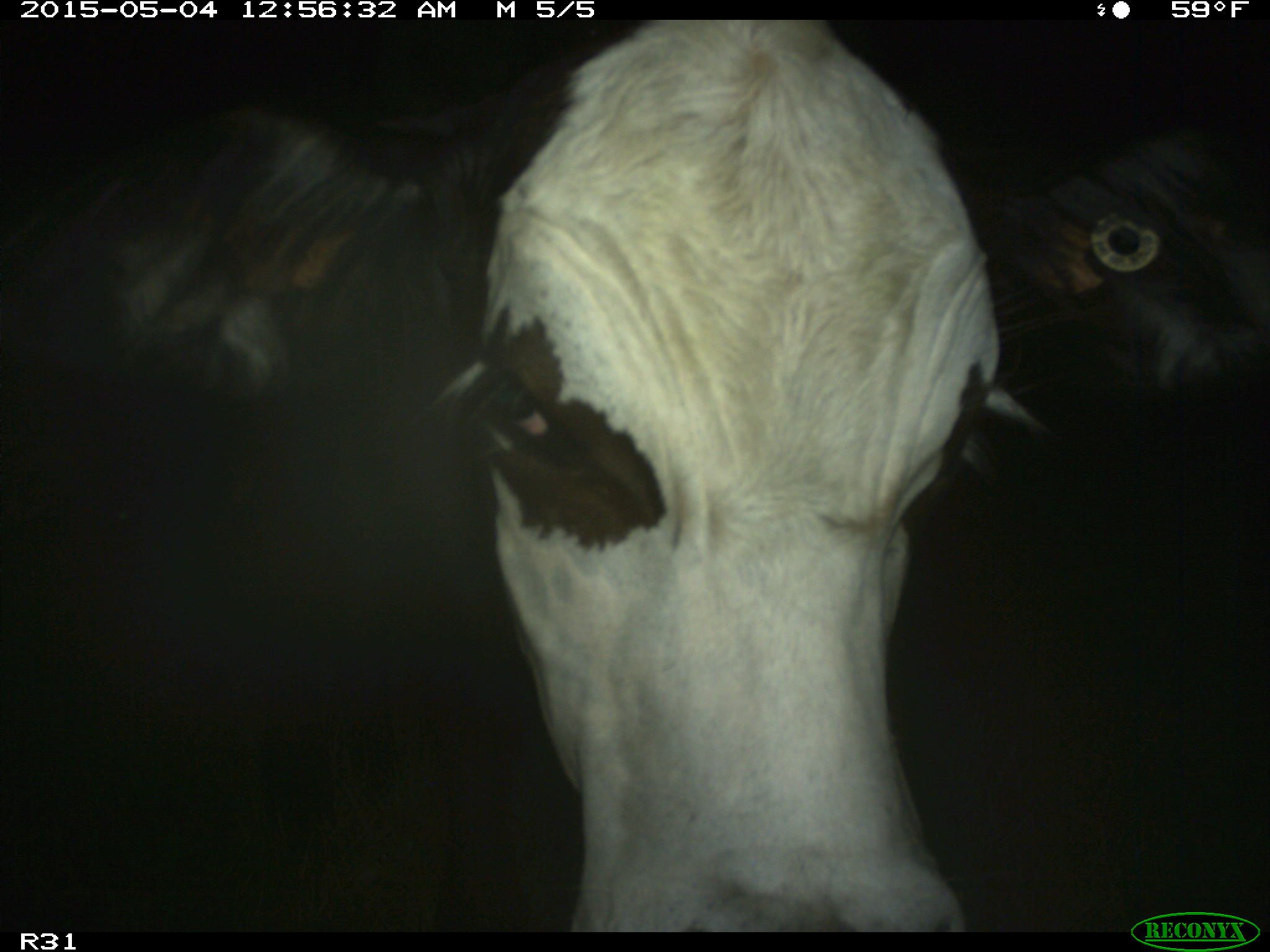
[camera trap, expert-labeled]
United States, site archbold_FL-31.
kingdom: Animalia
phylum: Chordata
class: Mammalia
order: Artiodactyla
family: Bovidae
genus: Bos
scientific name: Bos taurus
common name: domestic cow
Bos taurus (domestic cow).